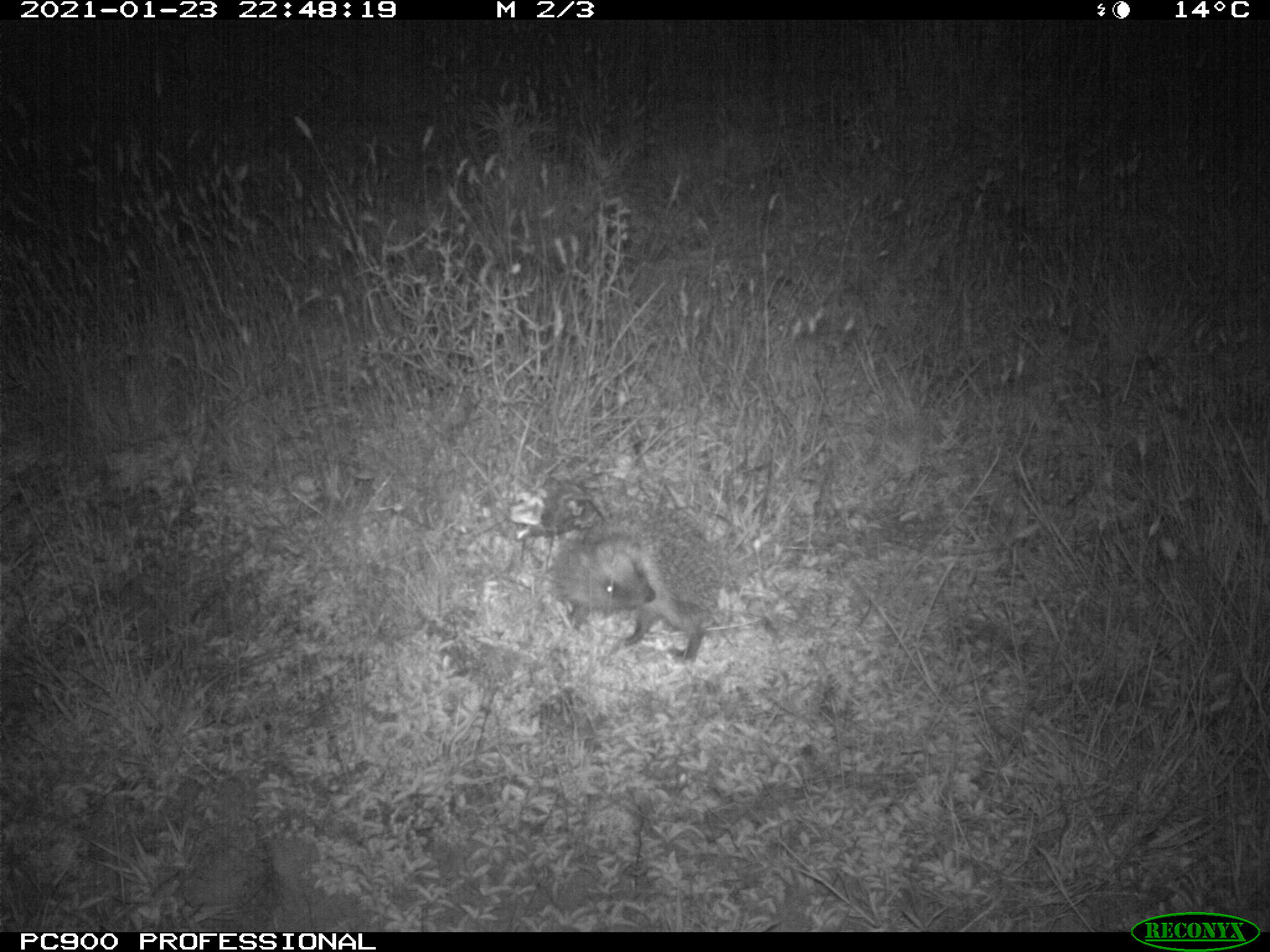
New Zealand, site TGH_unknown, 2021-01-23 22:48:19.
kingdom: Animalia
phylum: Chordata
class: Mammalia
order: Eulipotyphla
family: Erinaceidae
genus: Erinaceus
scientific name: Erinaceus europaeus europaeus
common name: european hedgehog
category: hedgehog